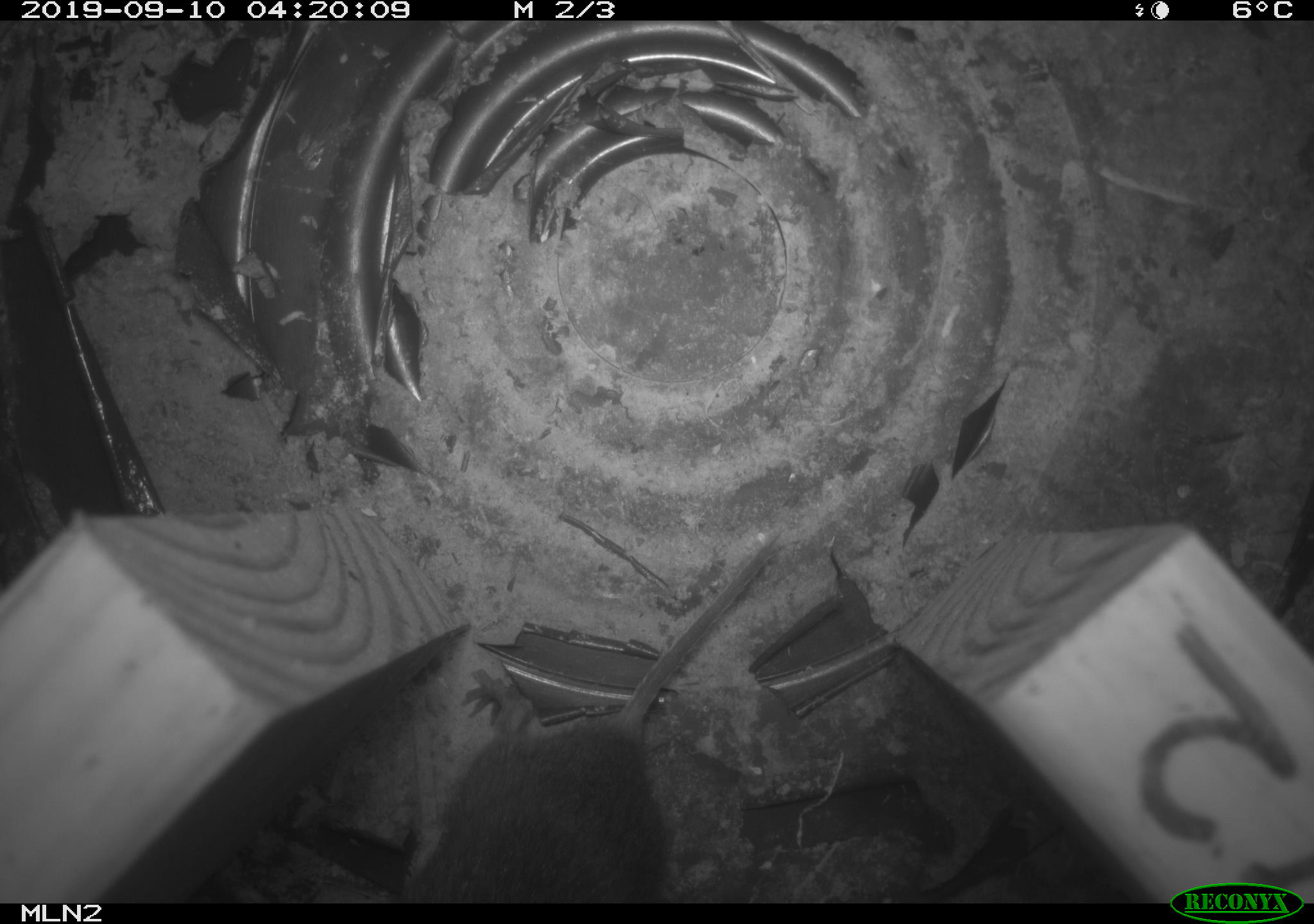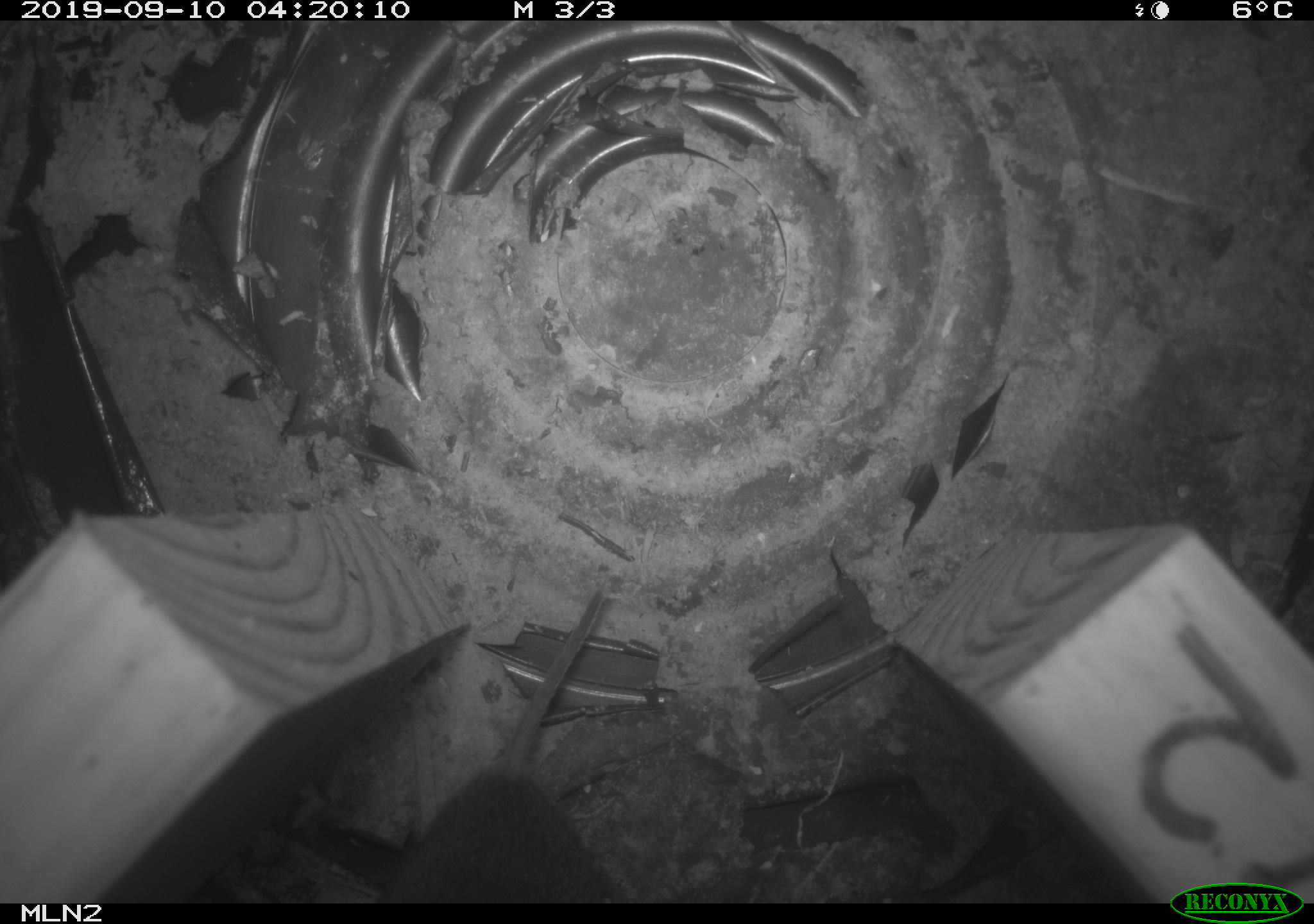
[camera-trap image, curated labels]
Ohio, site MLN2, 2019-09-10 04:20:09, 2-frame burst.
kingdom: Animalia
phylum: Chordata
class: Mammalia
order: Rodentia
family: Cricetidae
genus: Microtus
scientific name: Microtus pennsylvanicus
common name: meadow vole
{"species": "meadow vole (Microtus pennsylvanicus)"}